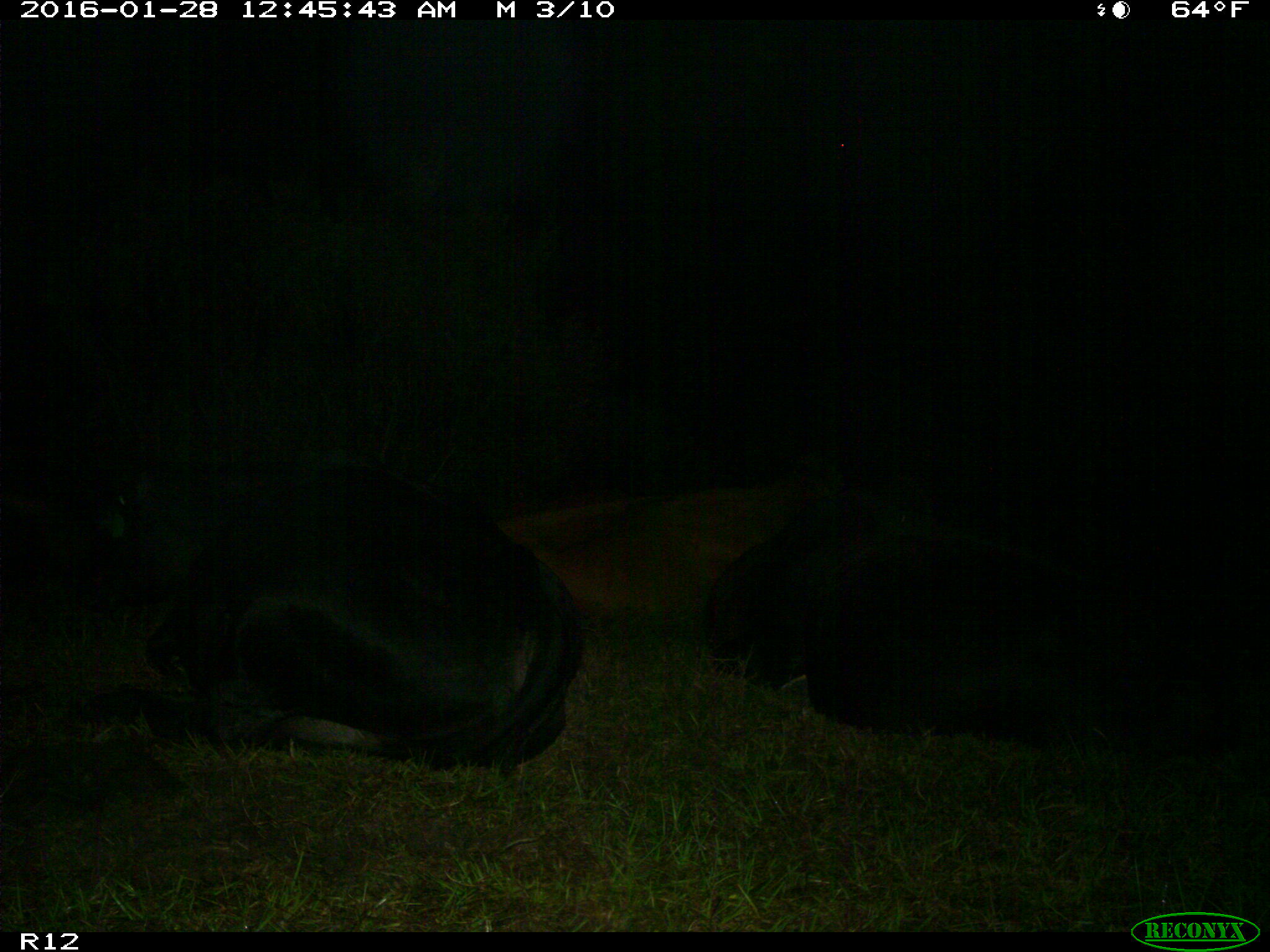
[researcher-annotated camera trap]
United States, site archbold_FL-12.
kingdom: Animalia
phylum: Chordata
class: Mammalia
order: Artiodactyla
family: Bovidae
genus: Bos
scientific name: Bos taurus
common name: domestic cow